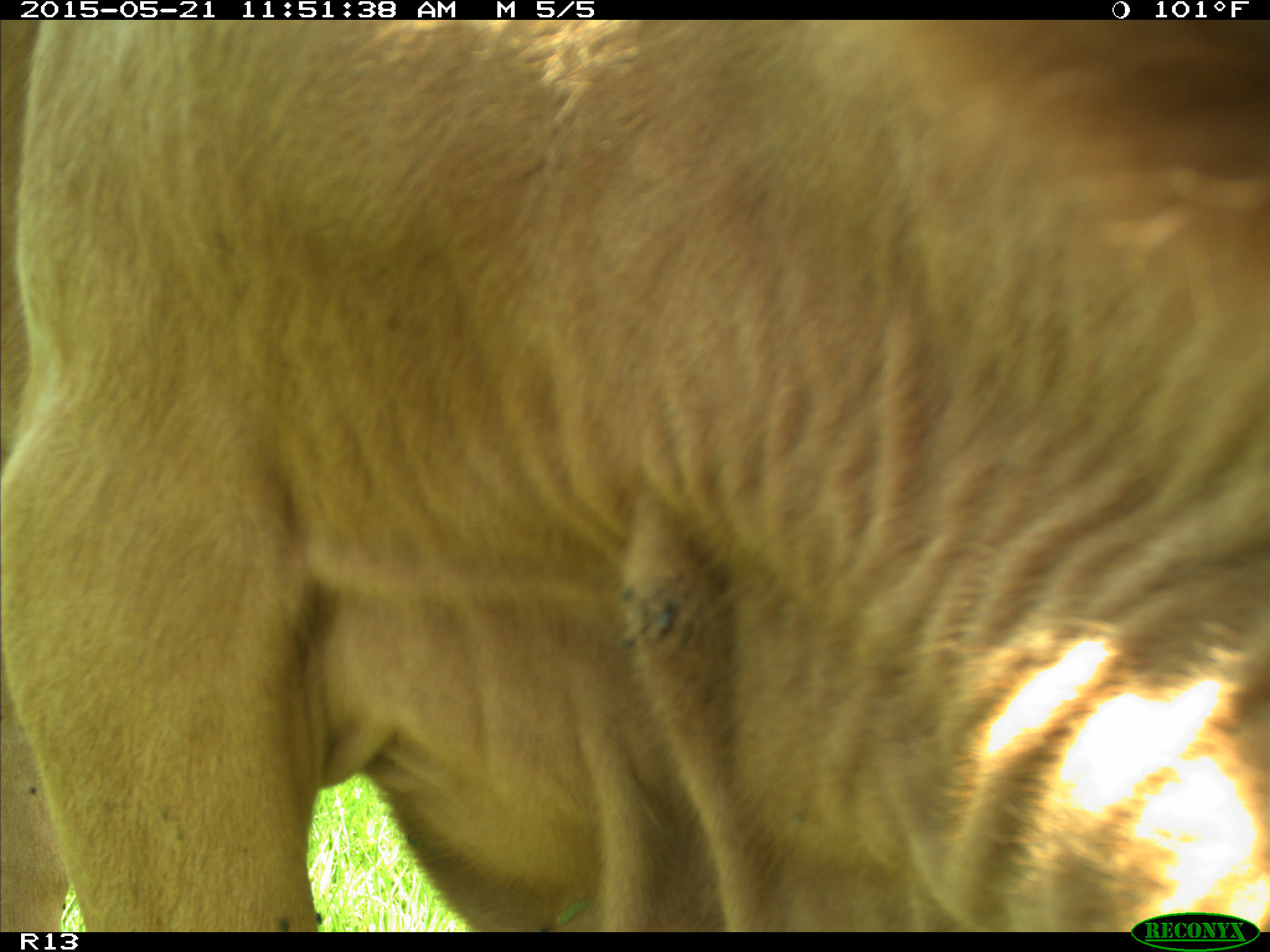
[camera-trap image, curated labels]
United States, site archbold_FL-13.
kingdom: Animalia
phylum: Chordata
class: Mammalia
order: Artiodactyla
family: Bovidae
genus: Bos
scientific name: Bos taurus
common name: domestic cow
Bos taurus (domestic cow).